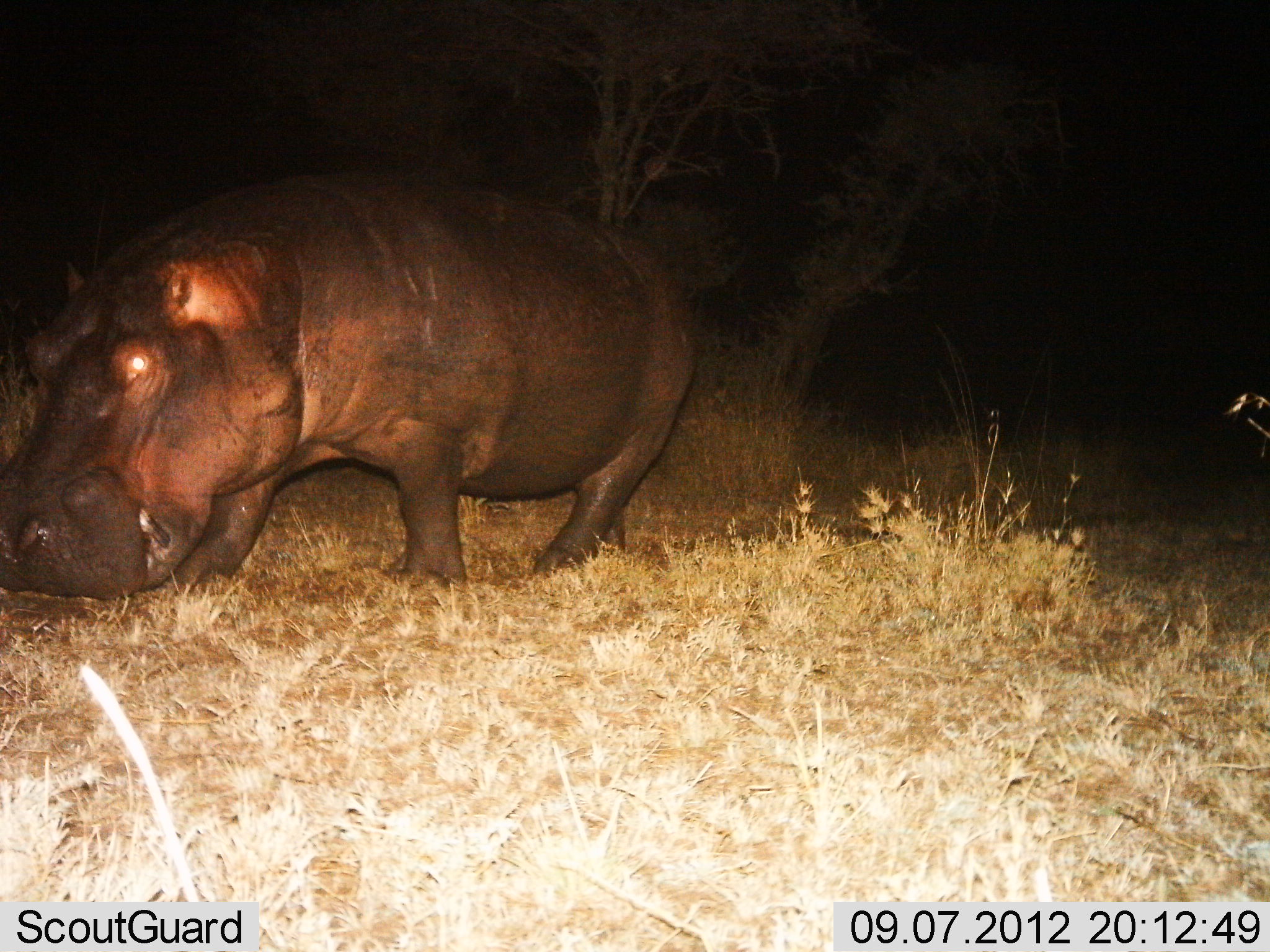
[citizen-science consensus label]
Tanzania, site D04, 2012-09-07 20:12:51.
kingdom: Animalia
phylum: Chordata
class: Mammalia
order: Artiodactyla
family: Hippopotamidae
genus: Hippopotamus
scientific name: Hippopotamus amphibius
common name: hippopotamus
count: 1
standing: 20%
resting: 0%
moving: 50%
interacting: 0%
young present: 0%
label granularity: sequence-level